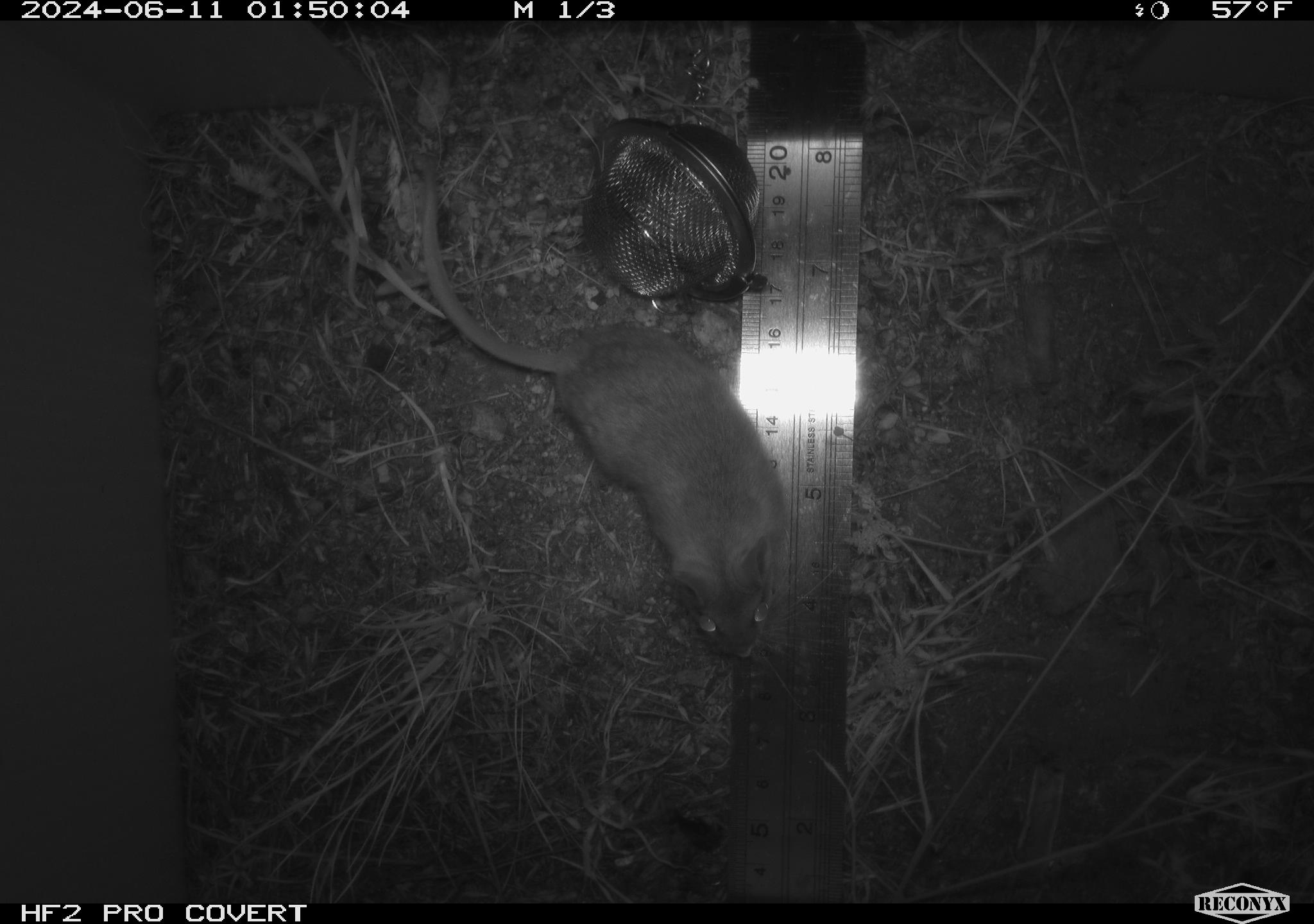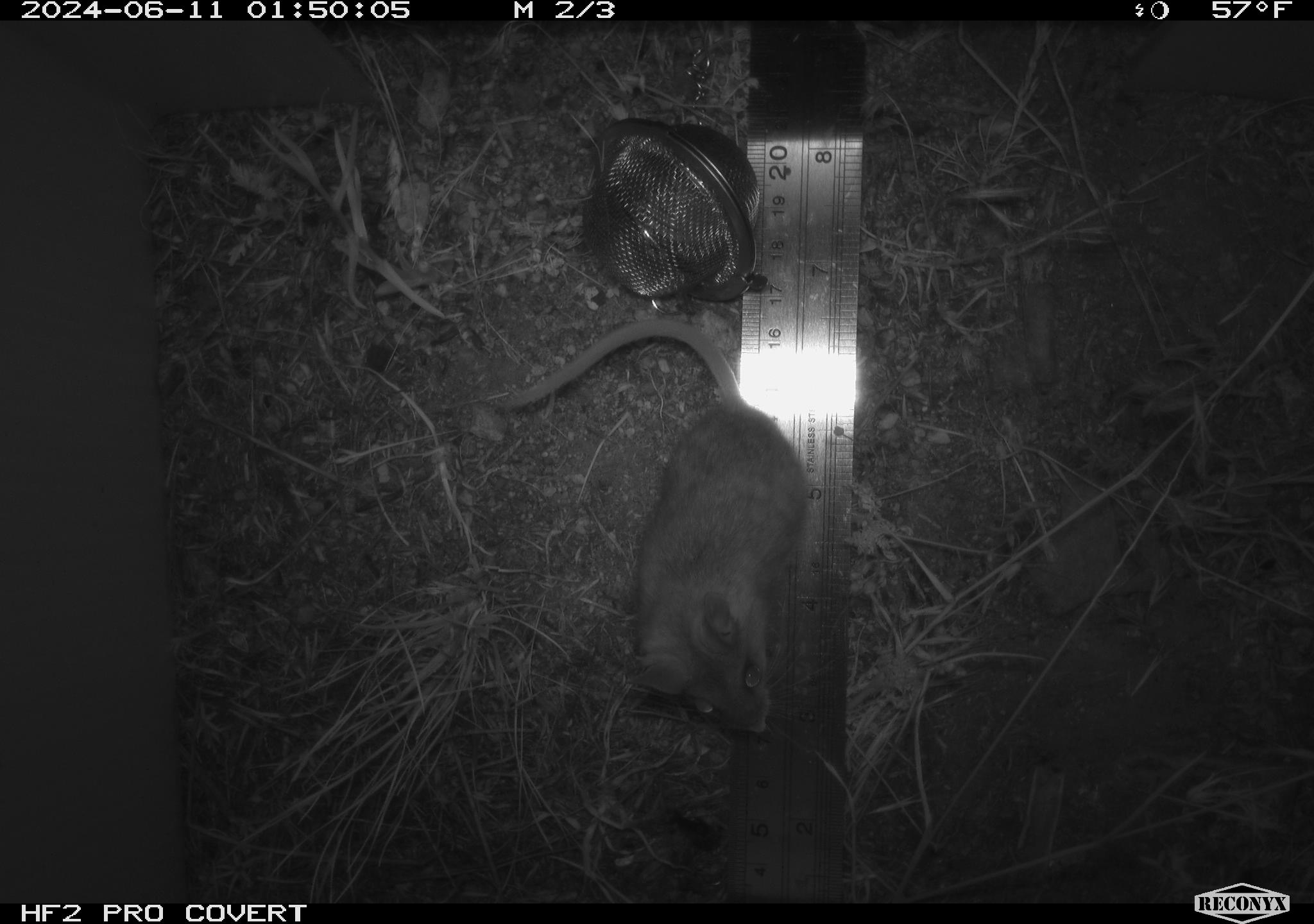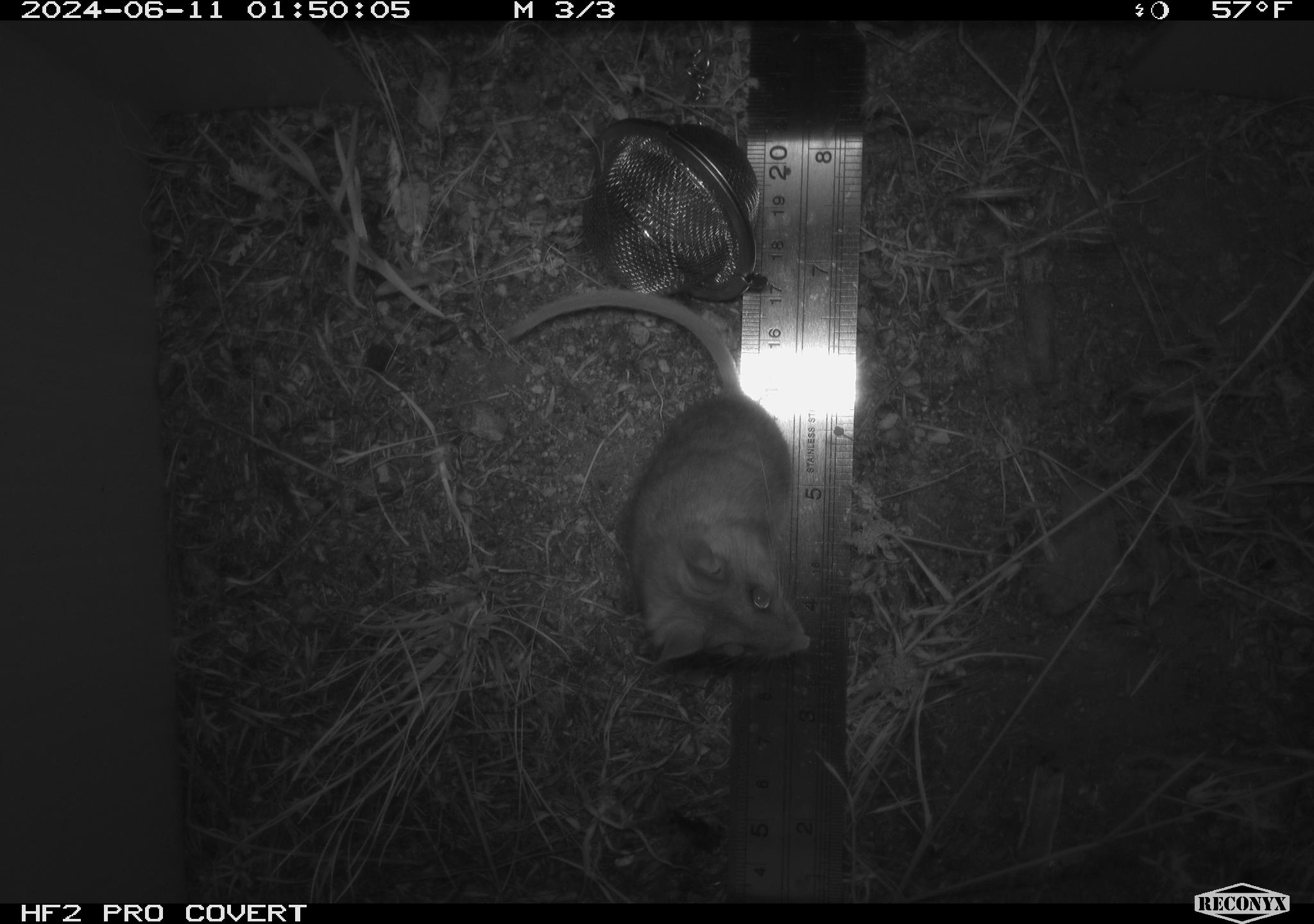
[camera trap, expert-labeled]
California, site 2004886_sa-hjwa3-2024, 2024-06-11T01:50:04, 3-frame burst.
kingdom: Animalia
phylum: Chordata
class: Mammalia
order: Rodentia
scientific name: Rodentia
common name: rodent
Rodent (Rodentia).